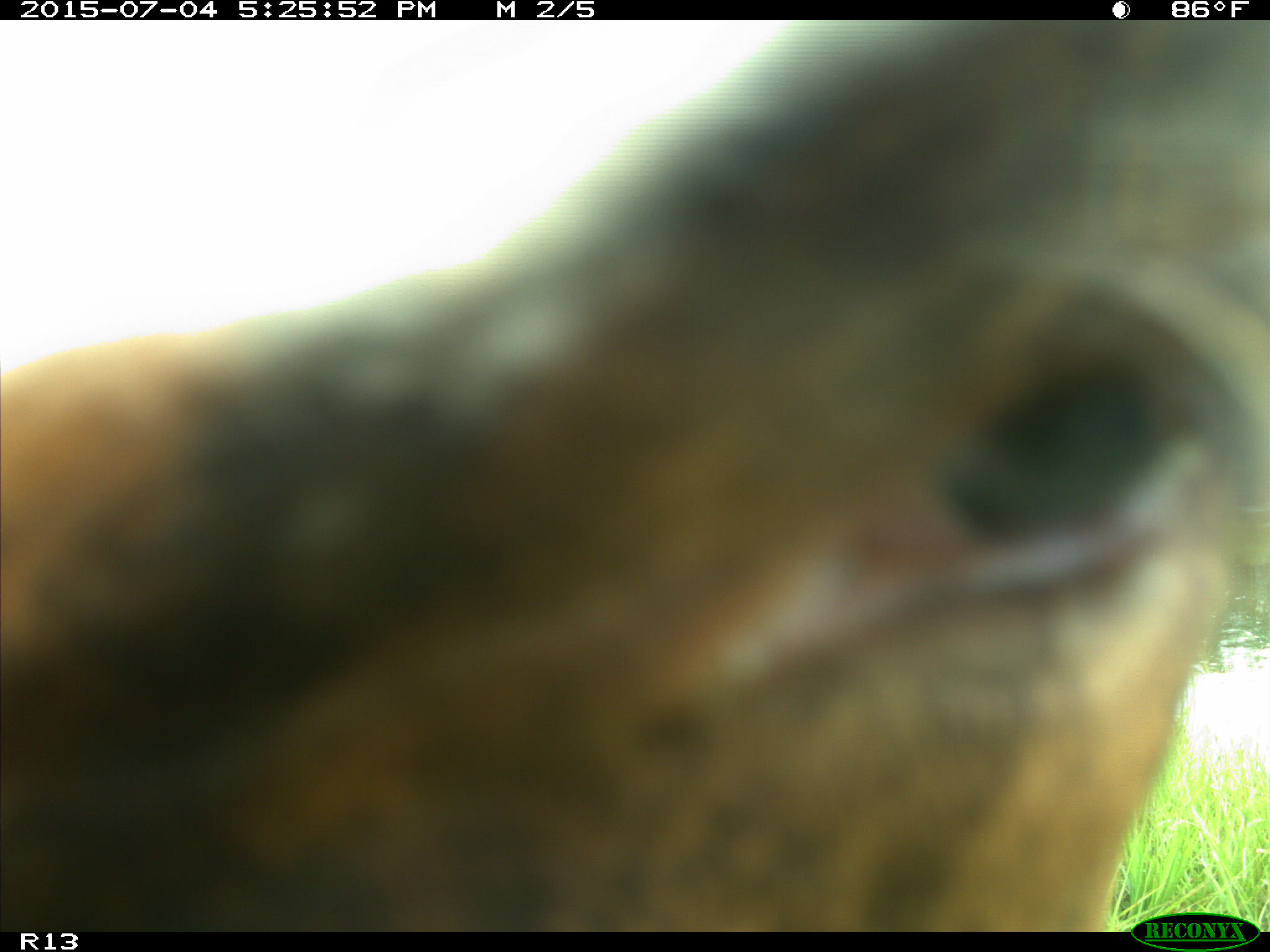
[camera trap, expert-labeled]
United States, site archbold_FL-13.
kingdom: Animalia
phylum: Chordata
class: Mammalia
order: Artiodactyla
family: Bovidae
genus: Bos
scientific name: Bos taurus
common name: domestic cow